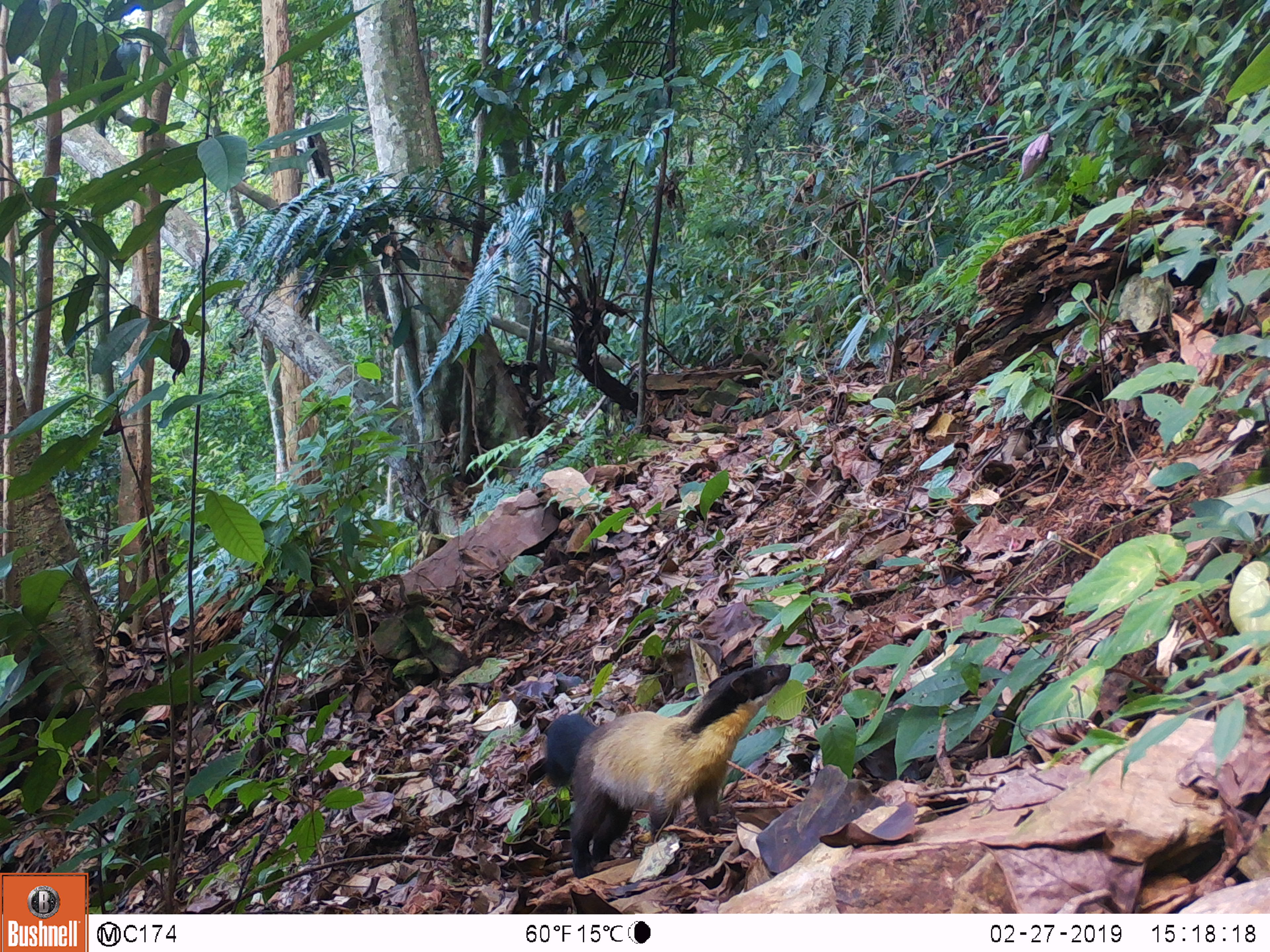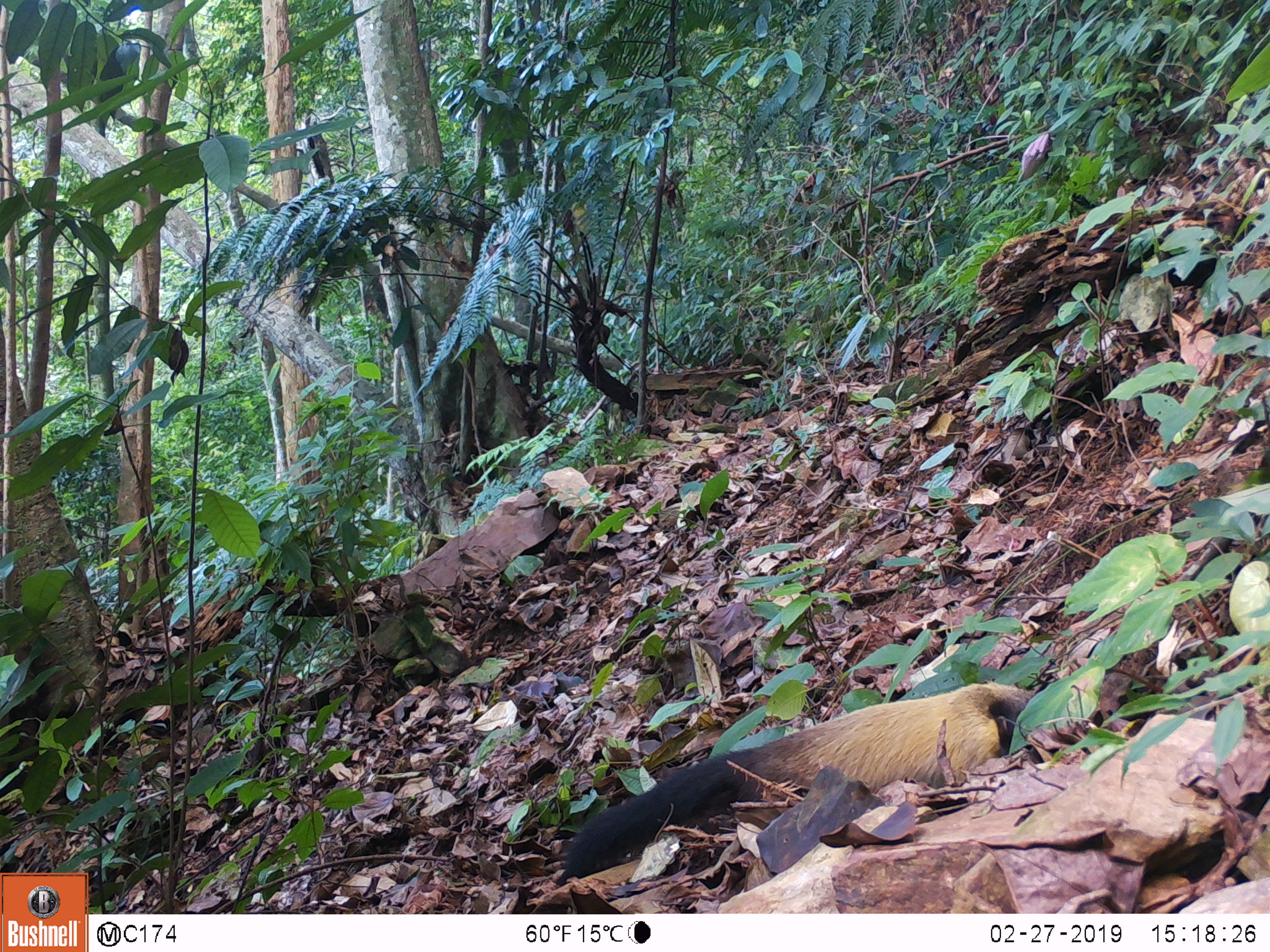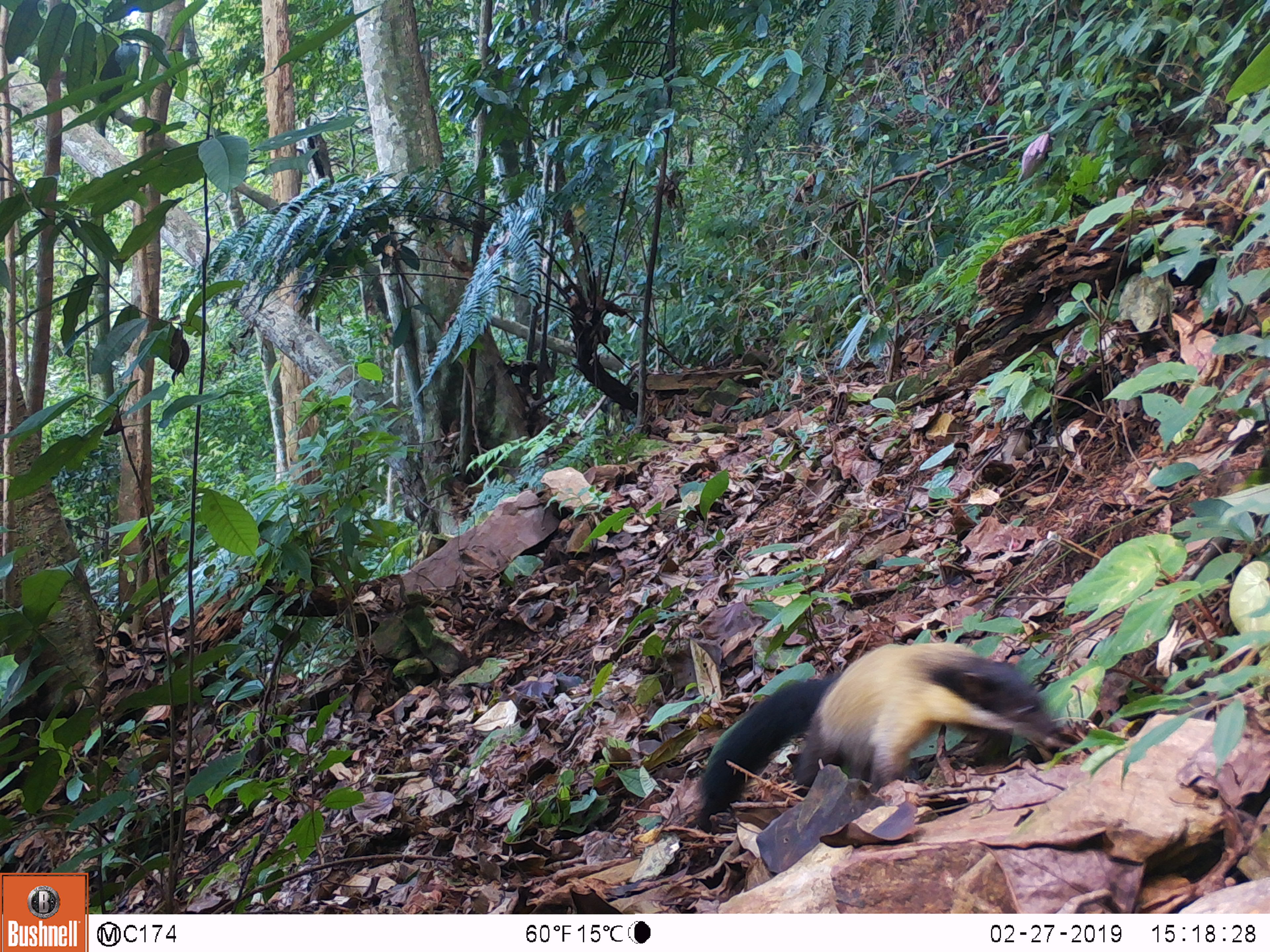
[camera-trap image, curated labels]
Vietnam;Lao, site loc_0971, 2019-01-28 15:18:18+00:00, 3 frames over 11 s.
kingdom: Animalia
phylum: Chordata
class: Mammalia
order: Carnivora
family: Mustelidae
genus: Martes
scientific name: Martes flavigula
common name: yellow-throated marten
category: yellow throated marten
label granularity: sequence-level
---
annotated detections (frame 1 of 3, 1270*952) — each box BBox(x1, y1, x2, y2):
yellow throated marten: BBox(543, 660, 791, 879)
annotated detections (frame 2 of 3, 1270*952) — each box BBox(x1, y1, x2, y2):
yellow throated marten: BBox(554, 681, 1038, 886)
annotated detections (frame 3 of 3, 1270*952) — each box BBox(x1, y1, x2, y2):
yellow throated marten: BBox(689, 642, 1057, 833)